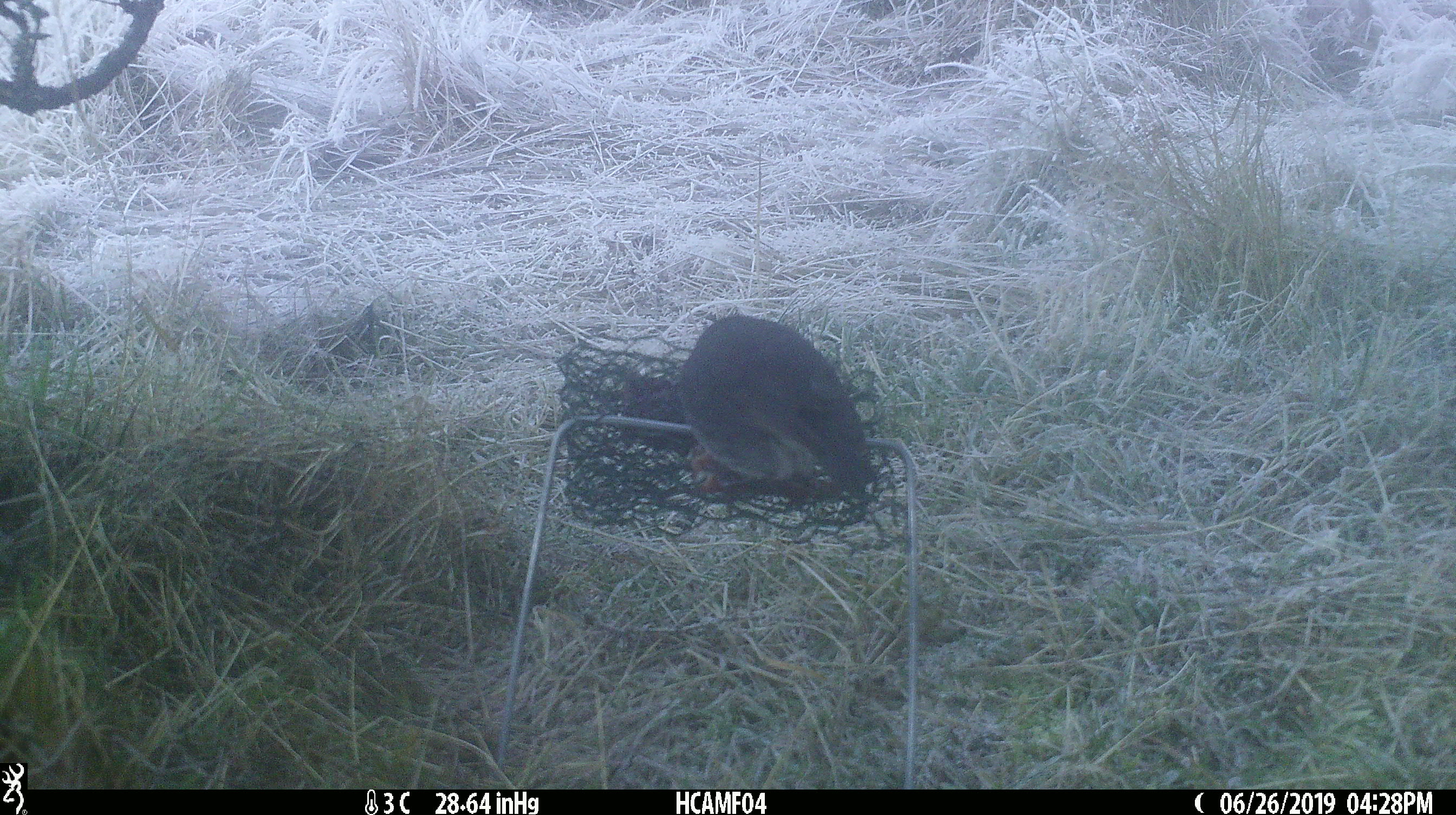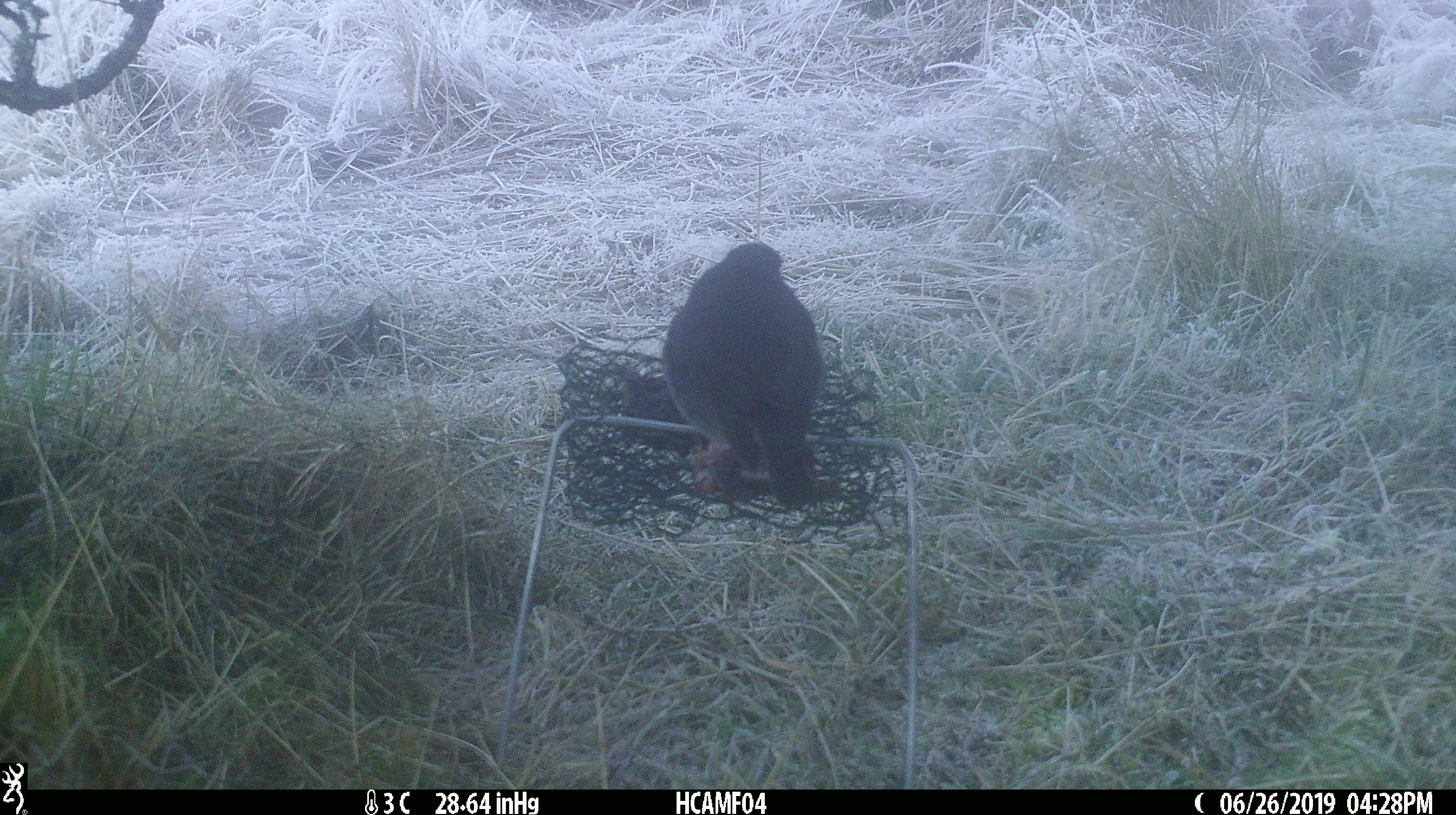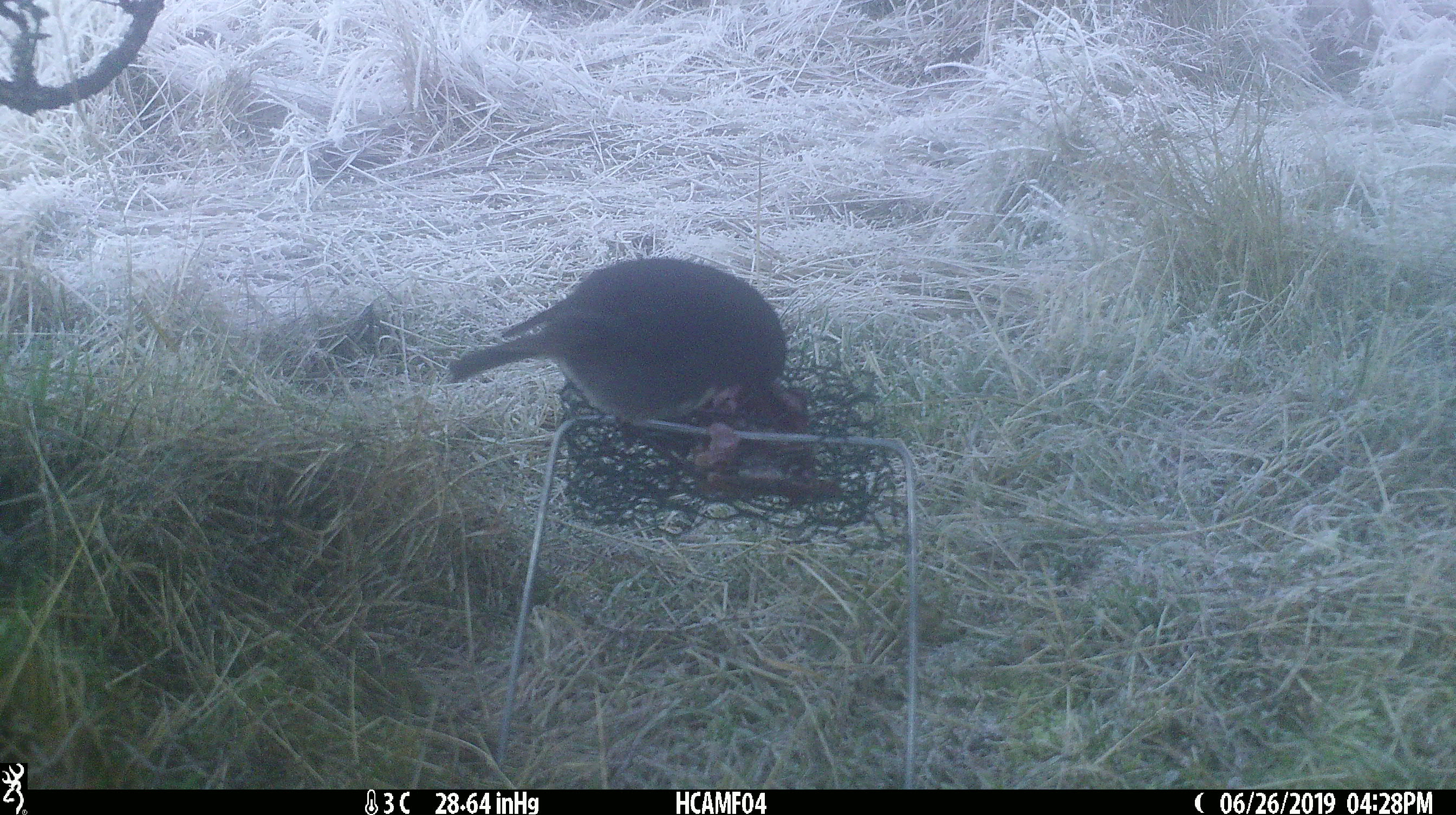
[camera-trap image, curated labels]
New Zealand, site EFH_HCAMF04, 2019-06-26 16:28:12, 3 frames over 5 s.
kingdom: Animalia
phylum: Chordata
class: Aves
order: Passeriformes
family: Petroicidae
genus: Petroica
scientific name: Petroica australis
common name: new zealand robin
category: robin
Robin (new zealand robin) (Petroica australis).